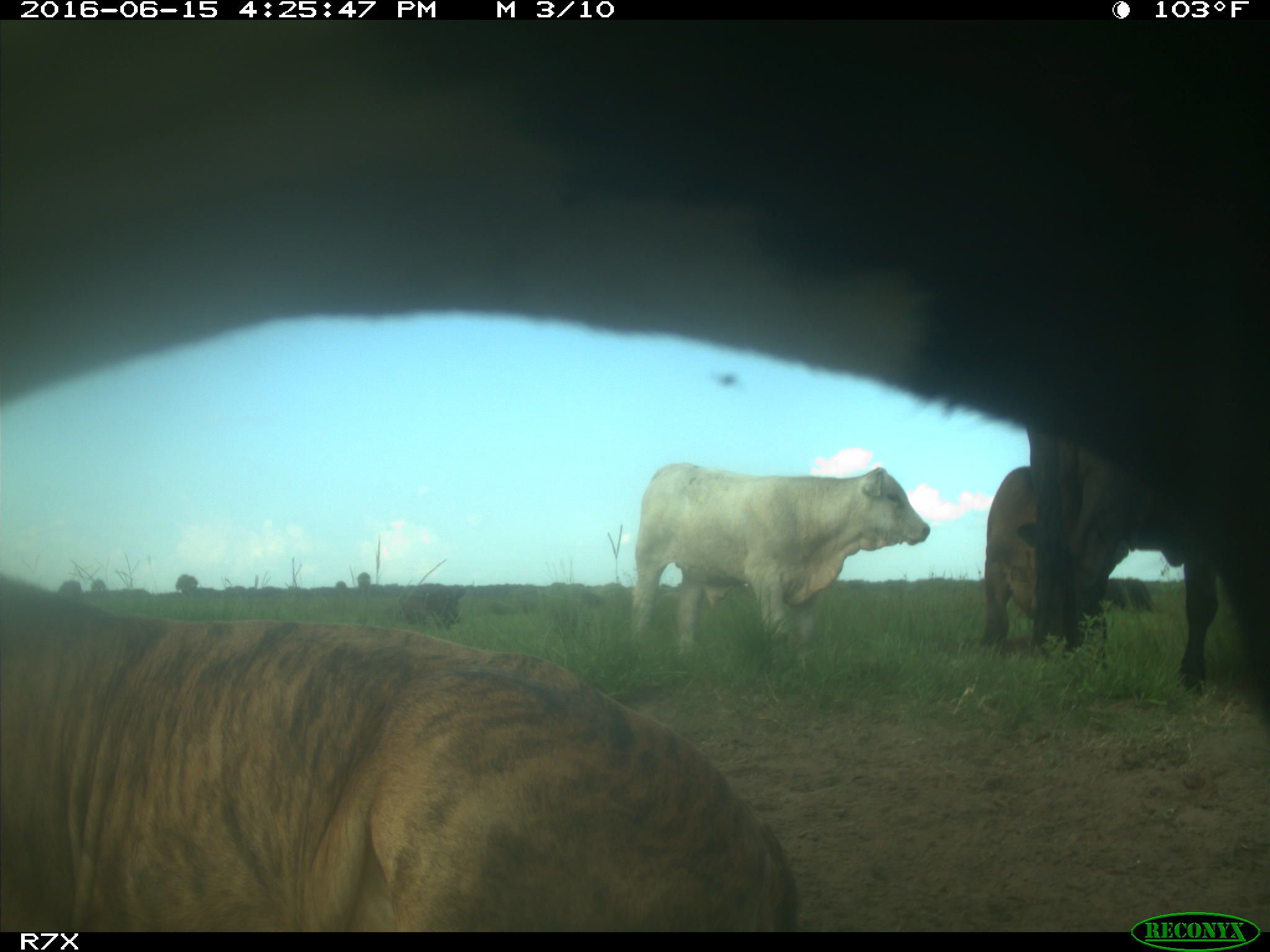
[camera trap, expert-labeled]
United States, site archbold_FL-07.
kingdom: Animalia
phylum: Chordata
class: Mammalia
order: Artiodactyla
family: Bovidae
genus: Bos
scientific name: Bos taurus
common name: domestic cow